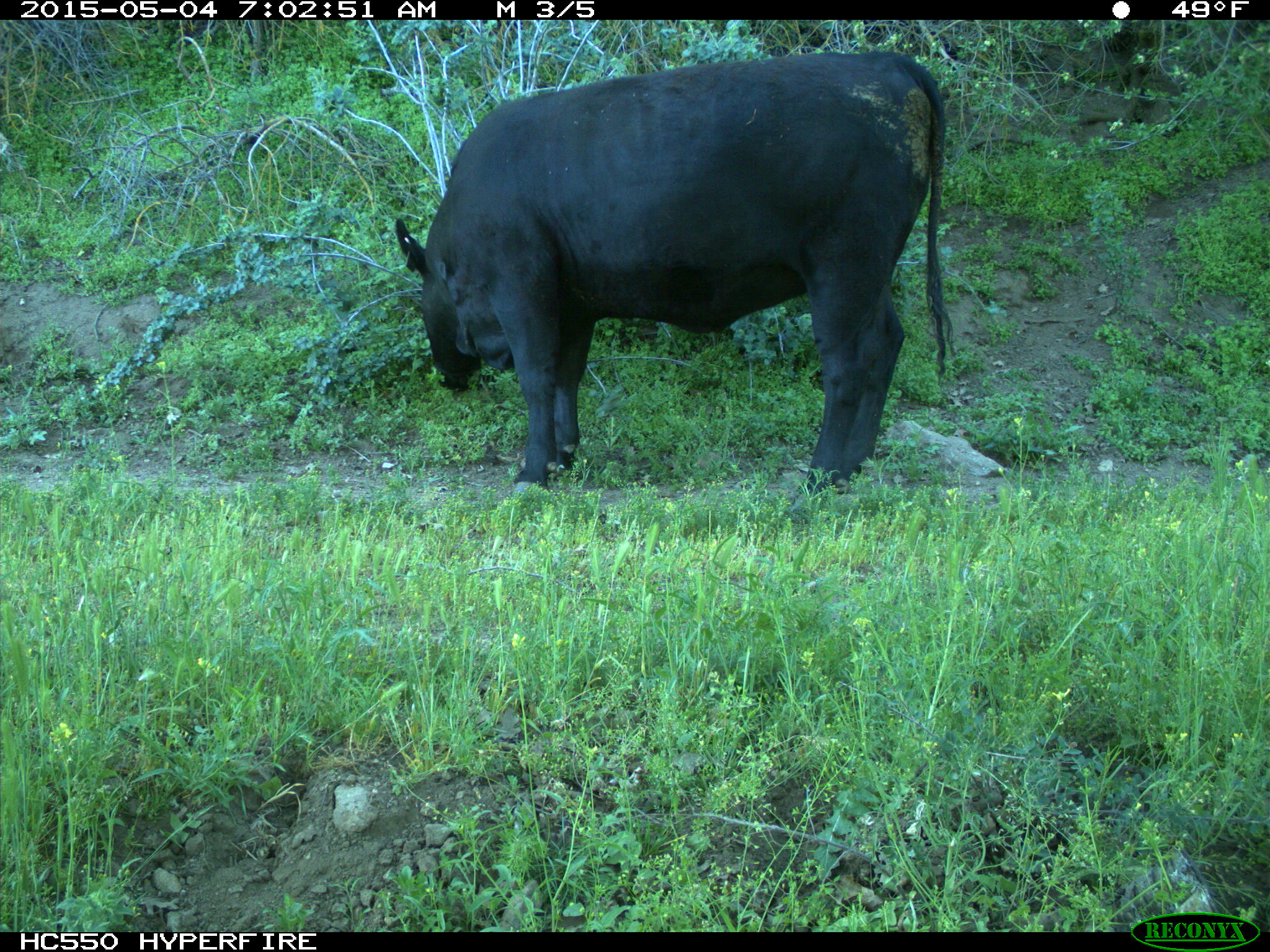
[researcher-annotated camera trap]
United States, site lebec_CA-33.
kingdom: Animalia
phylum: Chordata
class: Mammalia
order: Artiodactyla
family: Bovidae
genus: Bos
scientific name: Bos taurus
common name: domestic cow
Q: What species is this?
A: Bos taurus (domestic cow).